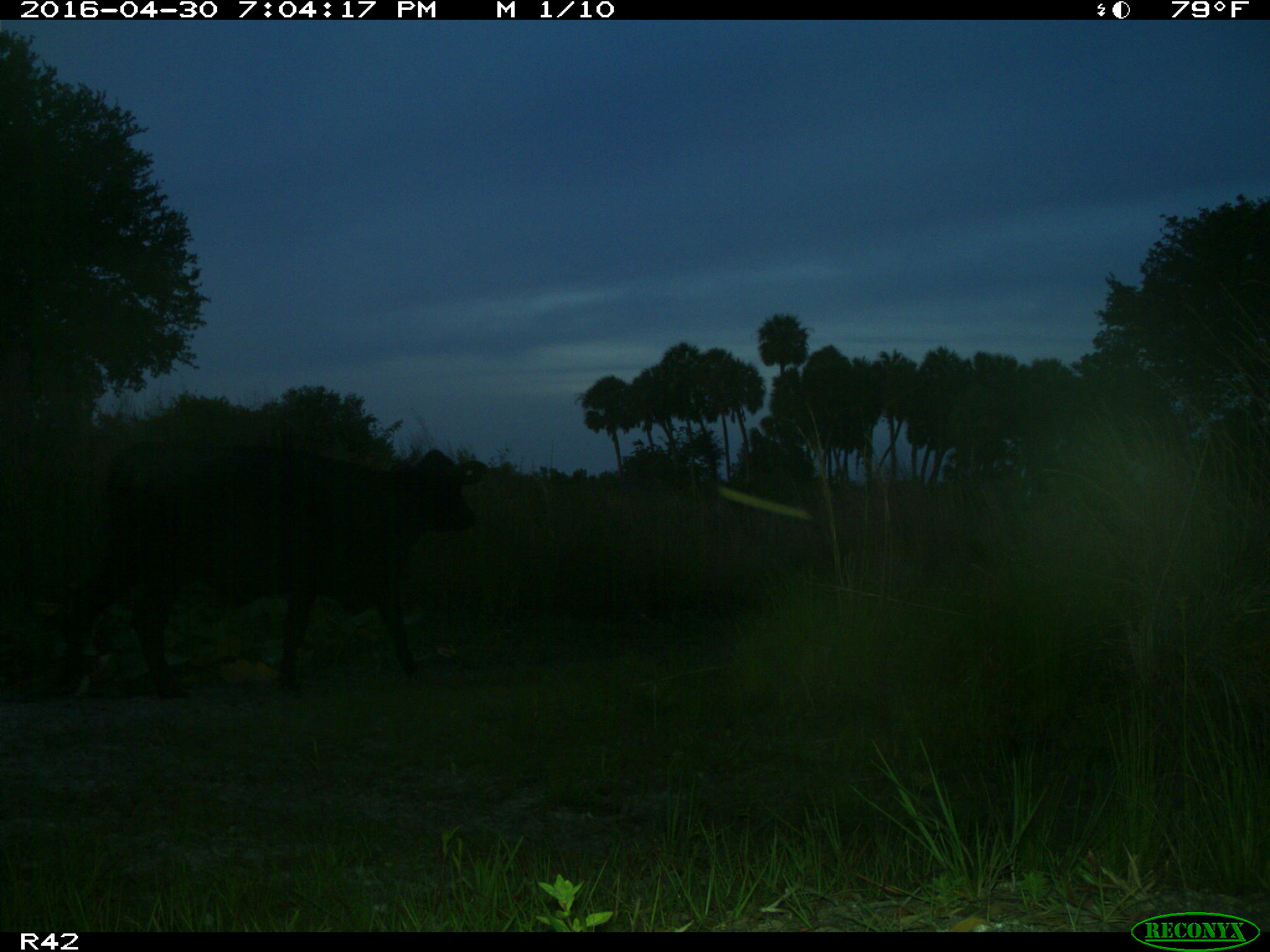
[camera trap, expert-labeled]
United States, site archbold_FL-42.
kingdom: Animalia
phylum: Chordata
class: Mammalia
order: Artiodactyla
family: Bovidae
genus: Bos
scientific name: Bos taurus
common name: domestic cow